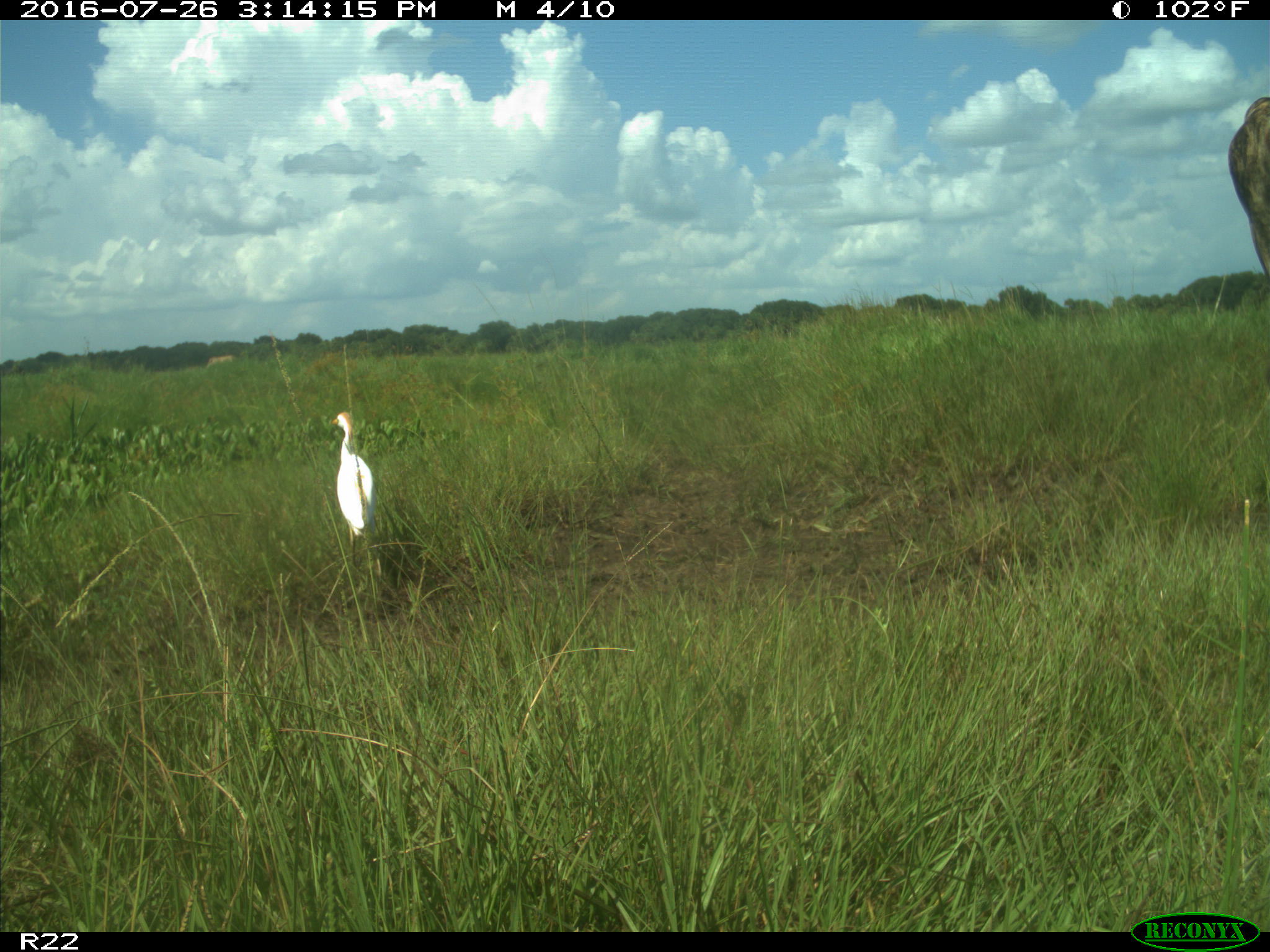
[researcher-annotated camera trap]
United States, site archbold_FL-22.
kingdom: Animalia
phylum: Chordata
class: Mammalia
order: Artiodactyla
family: Bovidae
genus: Bos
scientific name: Bos taurus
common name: domestic cow